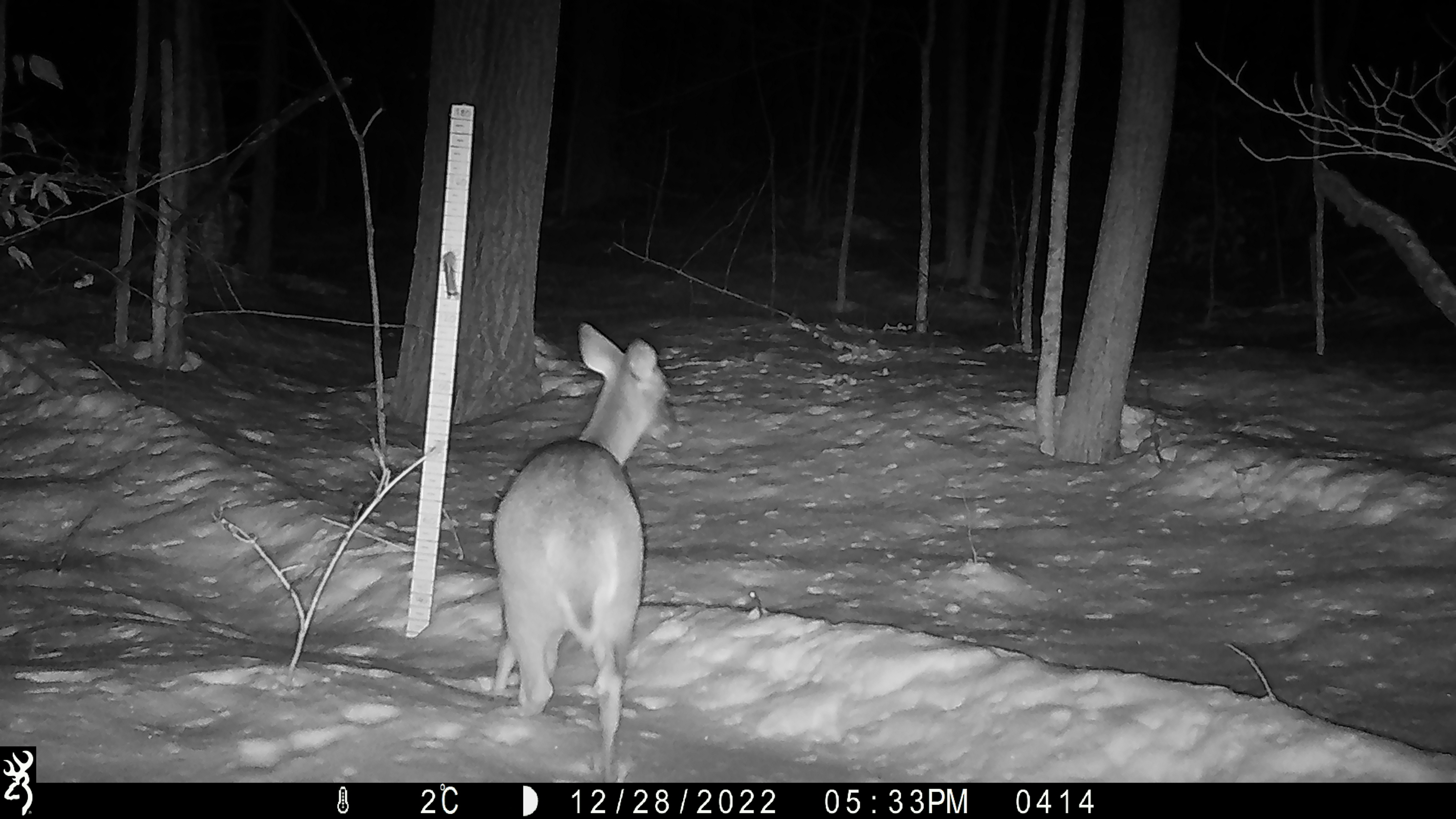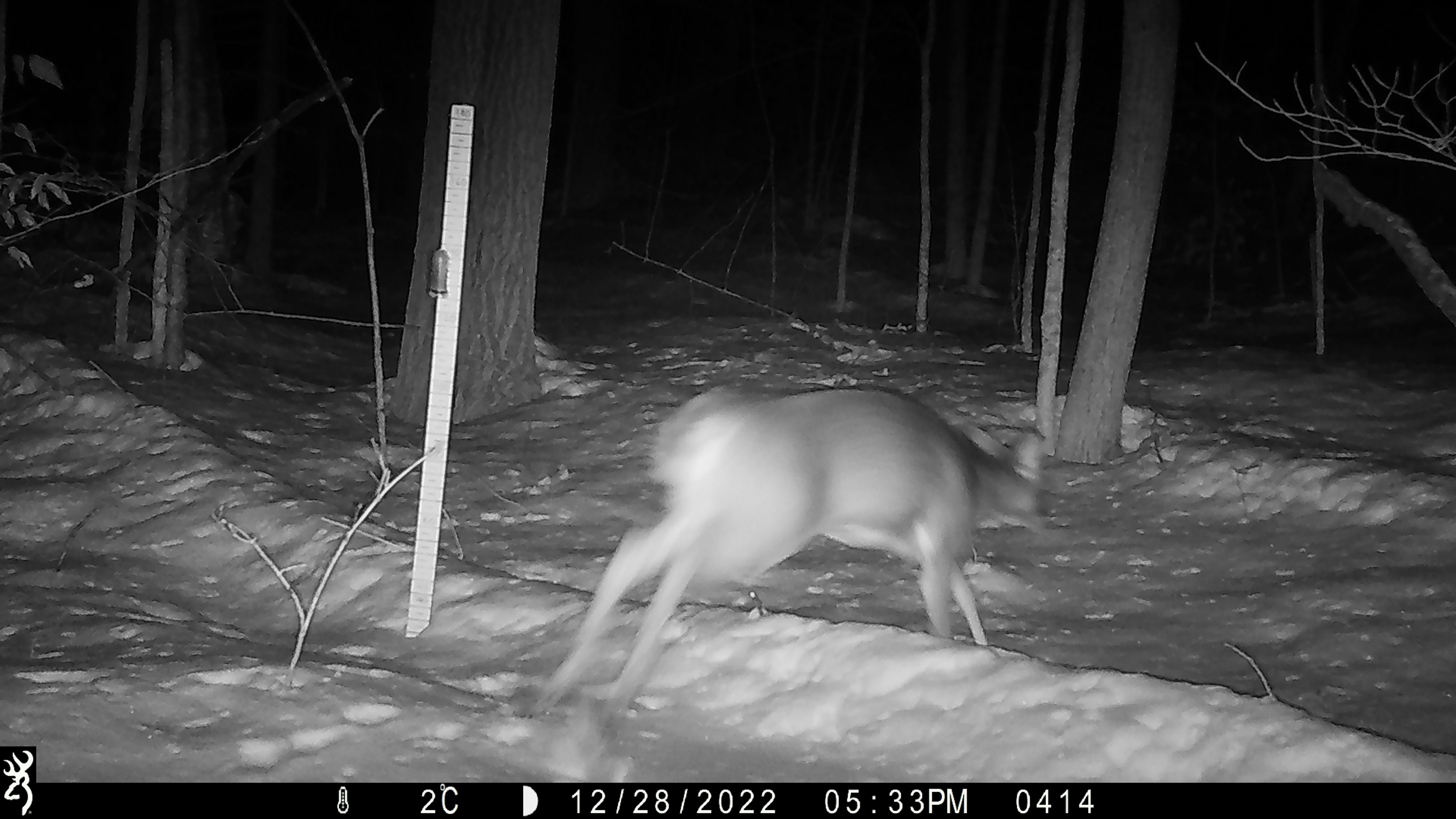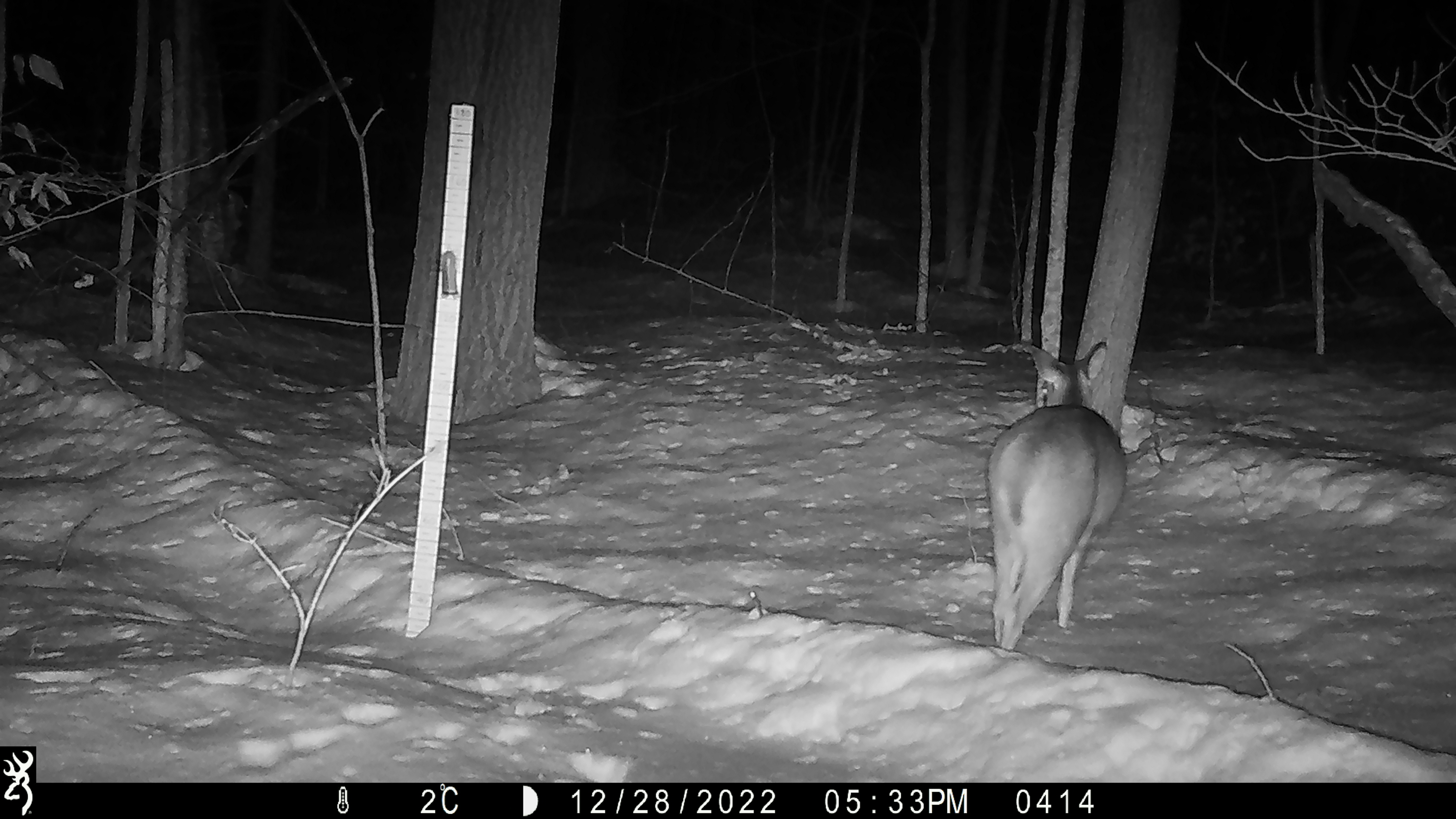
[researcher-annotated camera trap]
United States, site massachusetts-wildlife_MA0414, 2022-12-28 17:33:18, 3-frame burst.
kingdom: Animalia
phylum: Chordata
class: Mammalia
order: Artiodactyla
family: Cervidae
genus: Odocoileus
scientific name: Odocoileus virginianus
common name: white-tailed deer